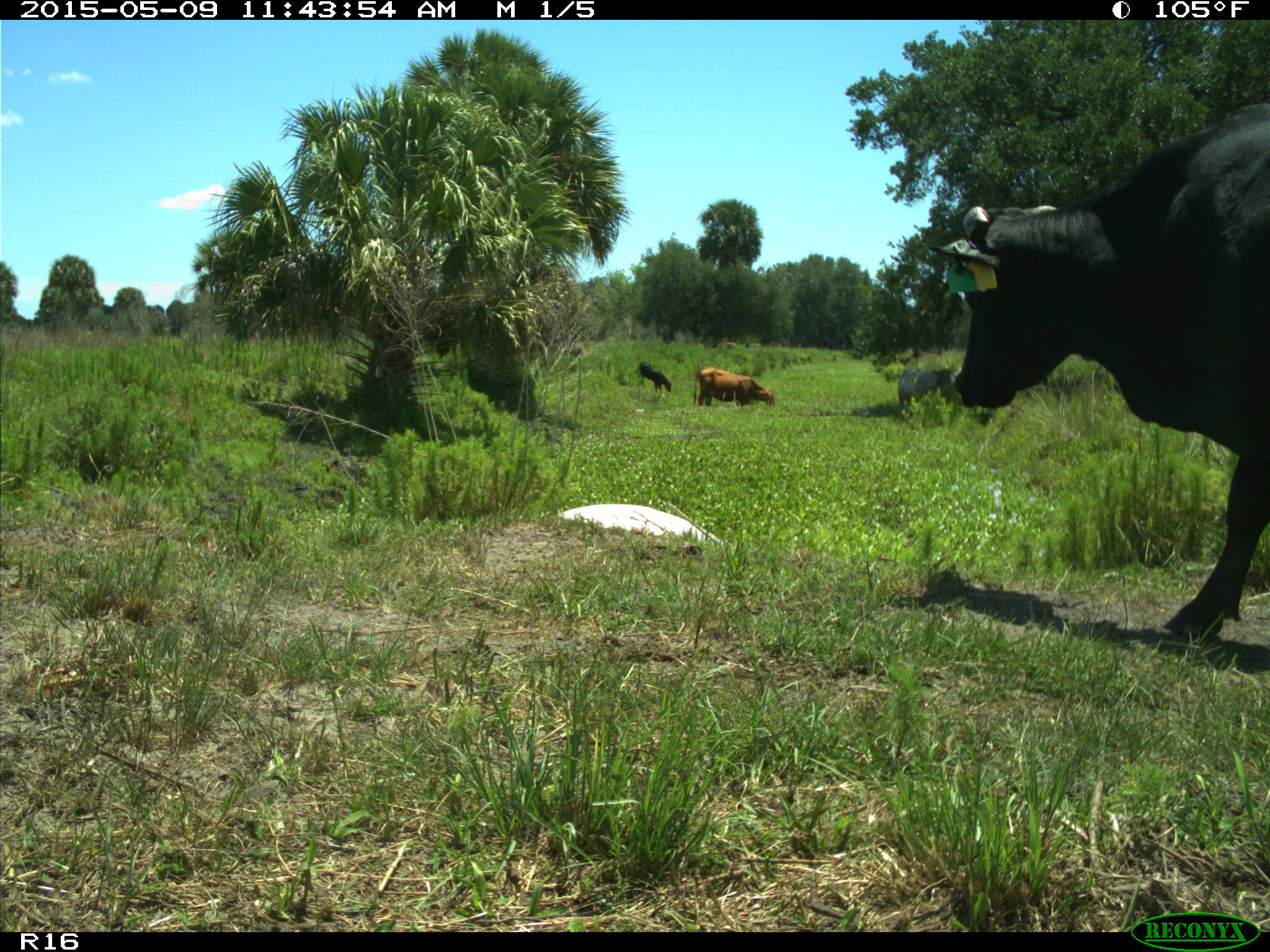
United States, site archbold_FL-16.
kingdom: Animalia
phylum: Chordata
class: Mammalia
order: Artiodactyla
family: Bovidae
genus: Bos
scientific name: Bos taurus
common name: domestic cow